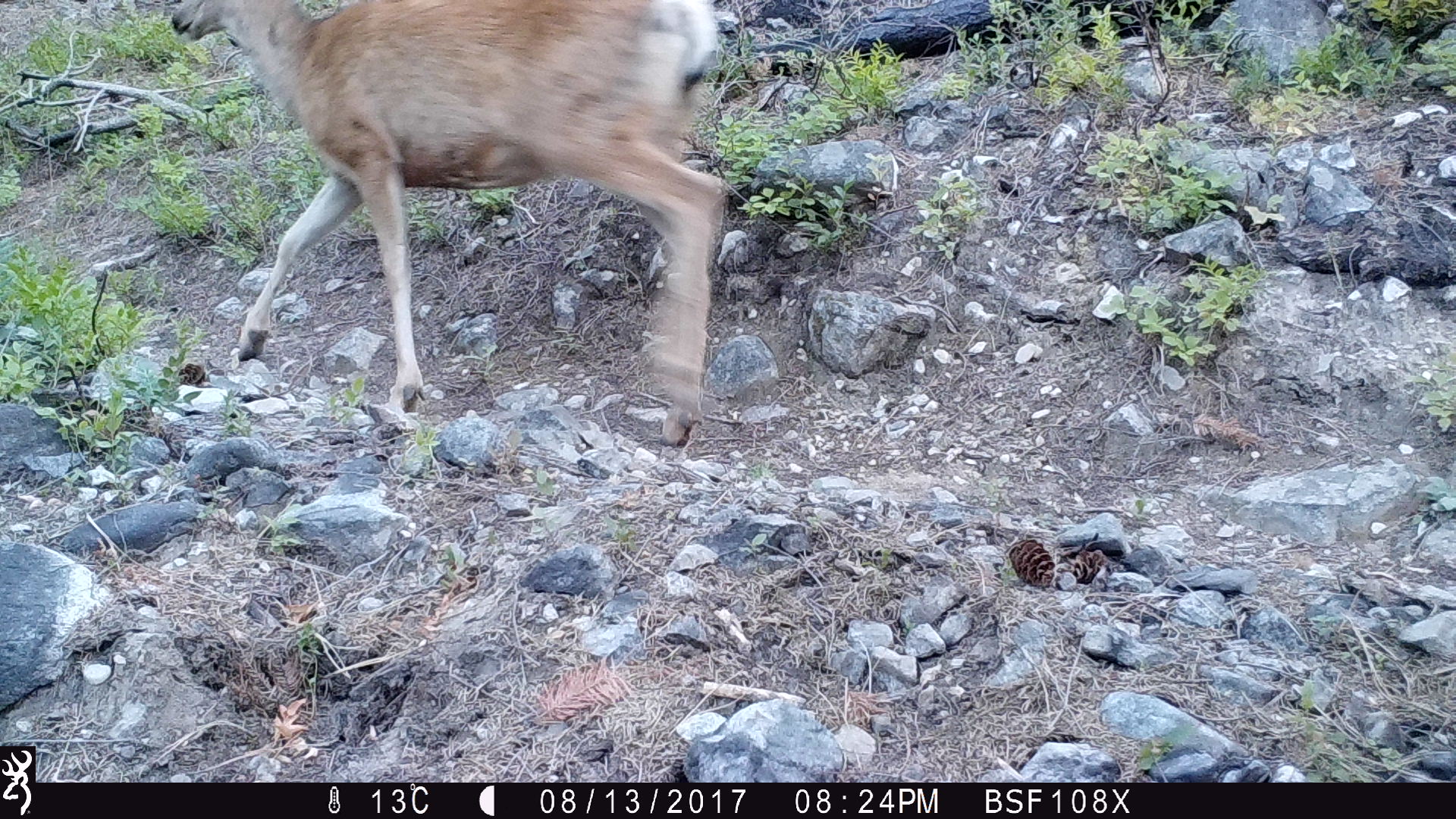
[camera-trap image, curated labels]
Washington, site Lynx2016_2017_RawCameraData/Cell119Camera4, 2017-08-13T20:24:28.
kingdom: Animalia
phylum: Chordata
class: Mammalia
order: Artiodactyla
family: Cervidae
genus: Odocoileus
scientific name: Odocoileus hemionus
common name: mule deer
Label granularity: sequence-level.